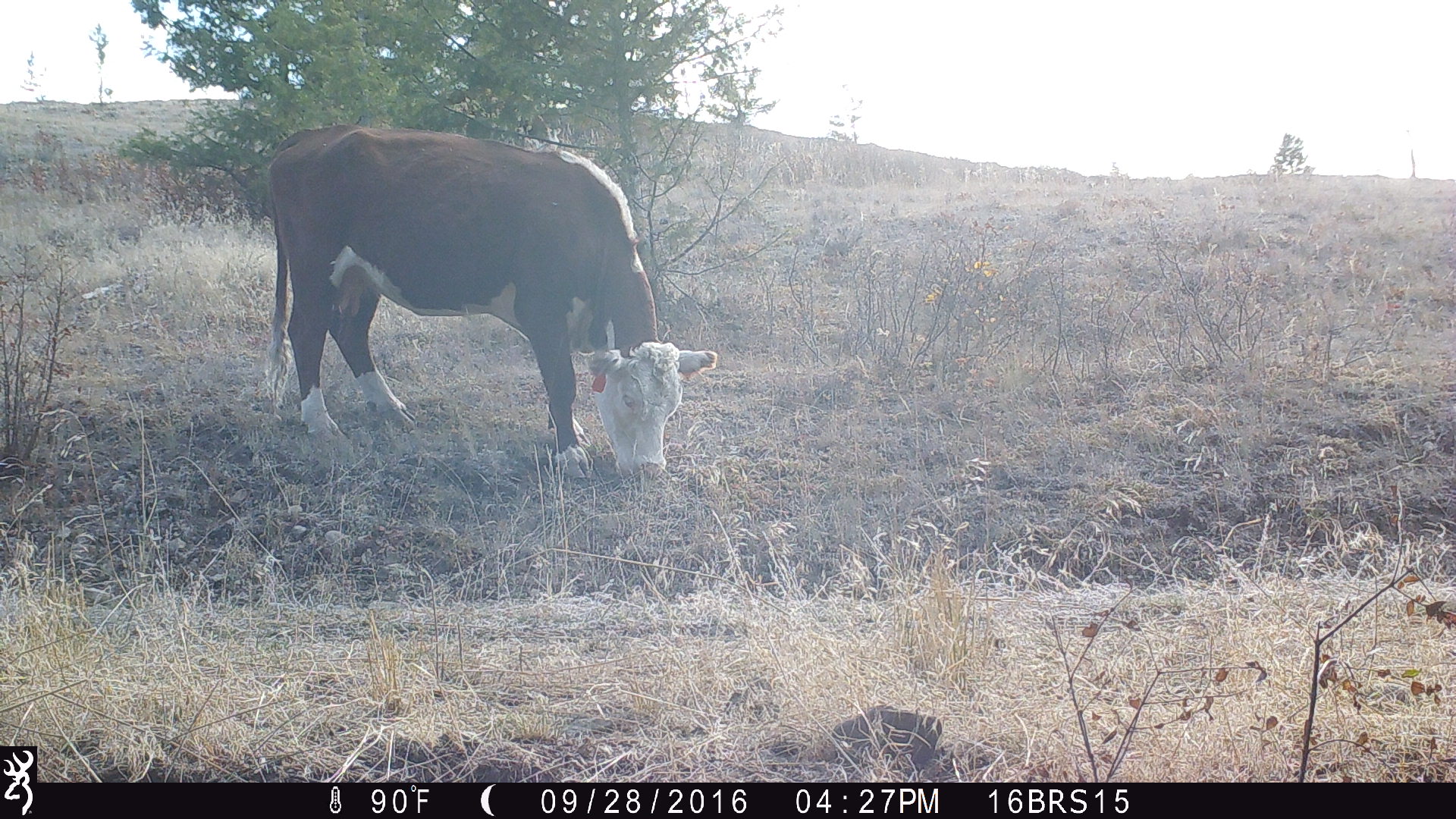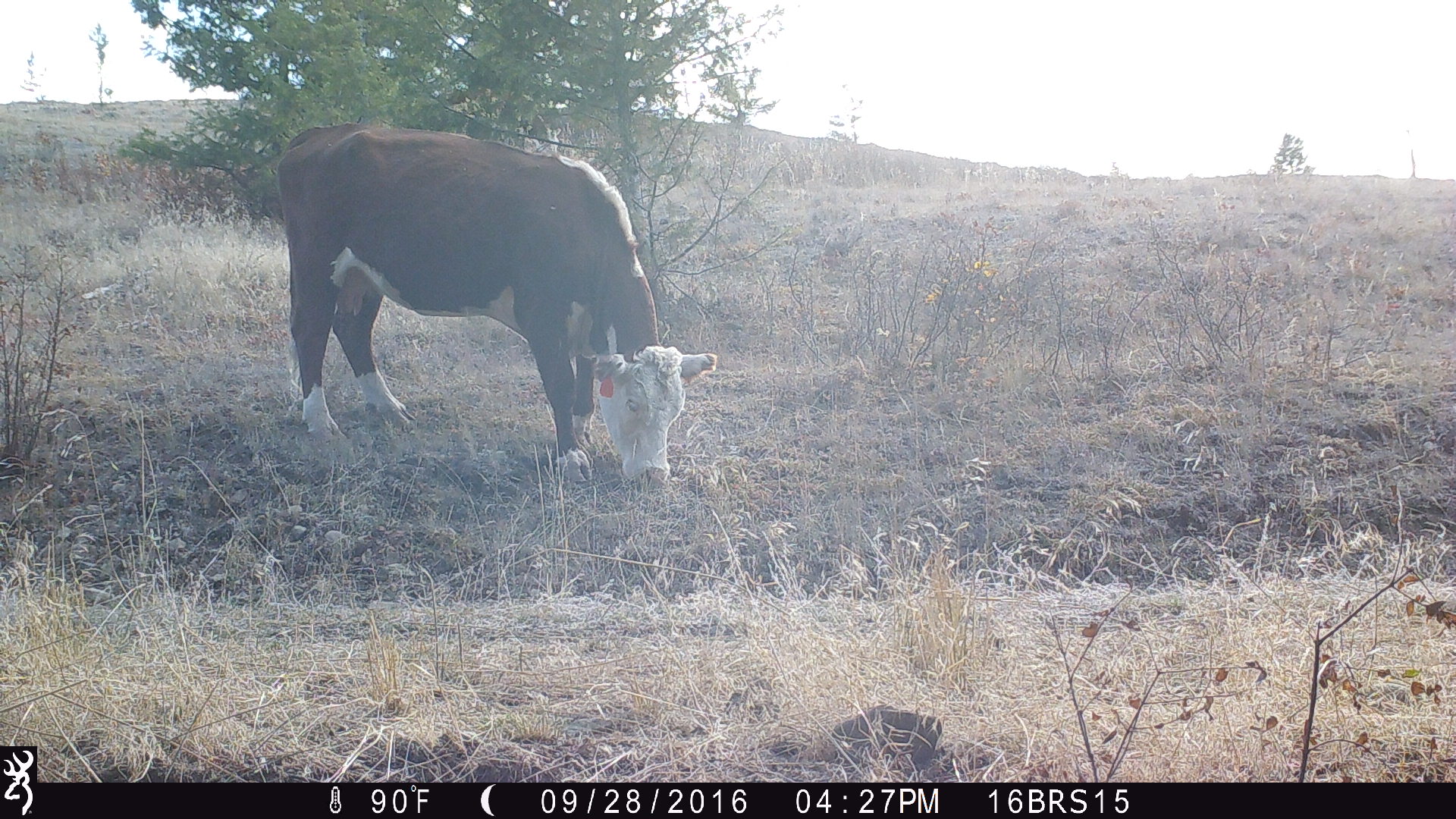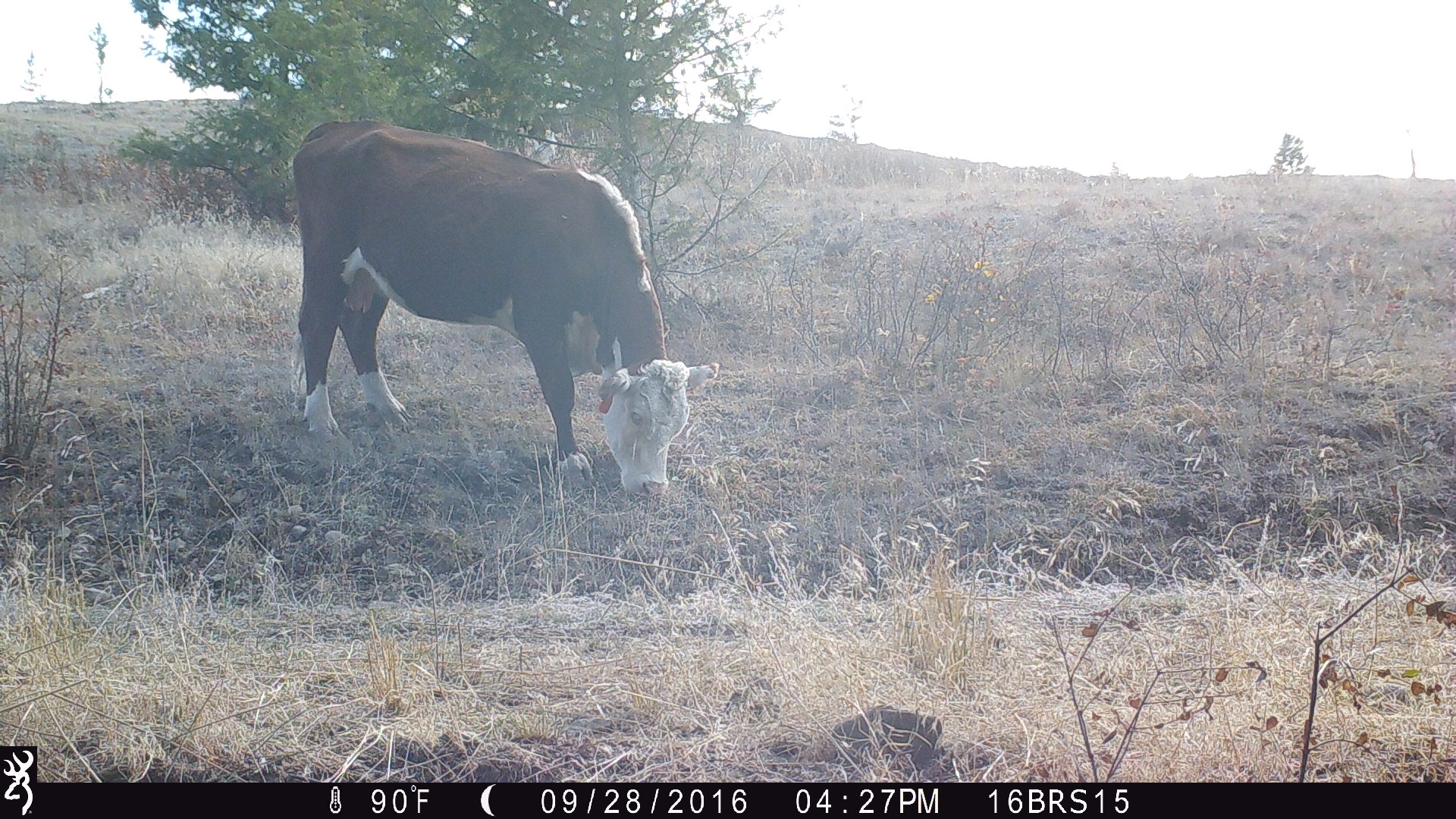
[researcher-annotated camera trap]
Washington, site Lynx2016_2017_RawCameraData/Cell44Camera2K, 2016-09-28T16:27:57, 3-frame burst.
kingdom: Animalia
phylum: Chordata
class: Mammalia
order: Artiodactyla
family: Bovidae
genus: Bos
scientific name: Bos taurus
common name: domestic cattle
Domestic cattle (Bos taurus). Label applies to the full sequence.